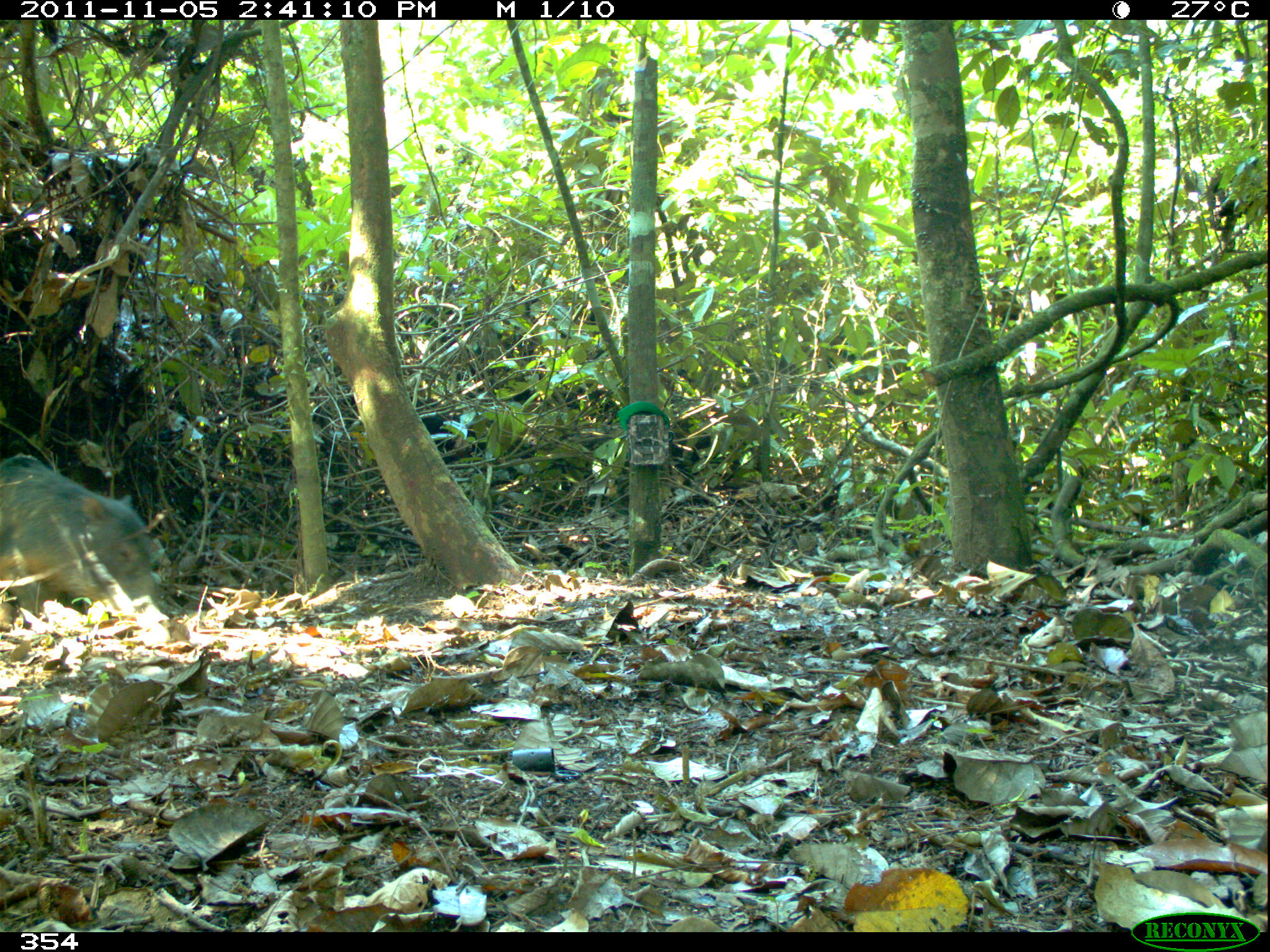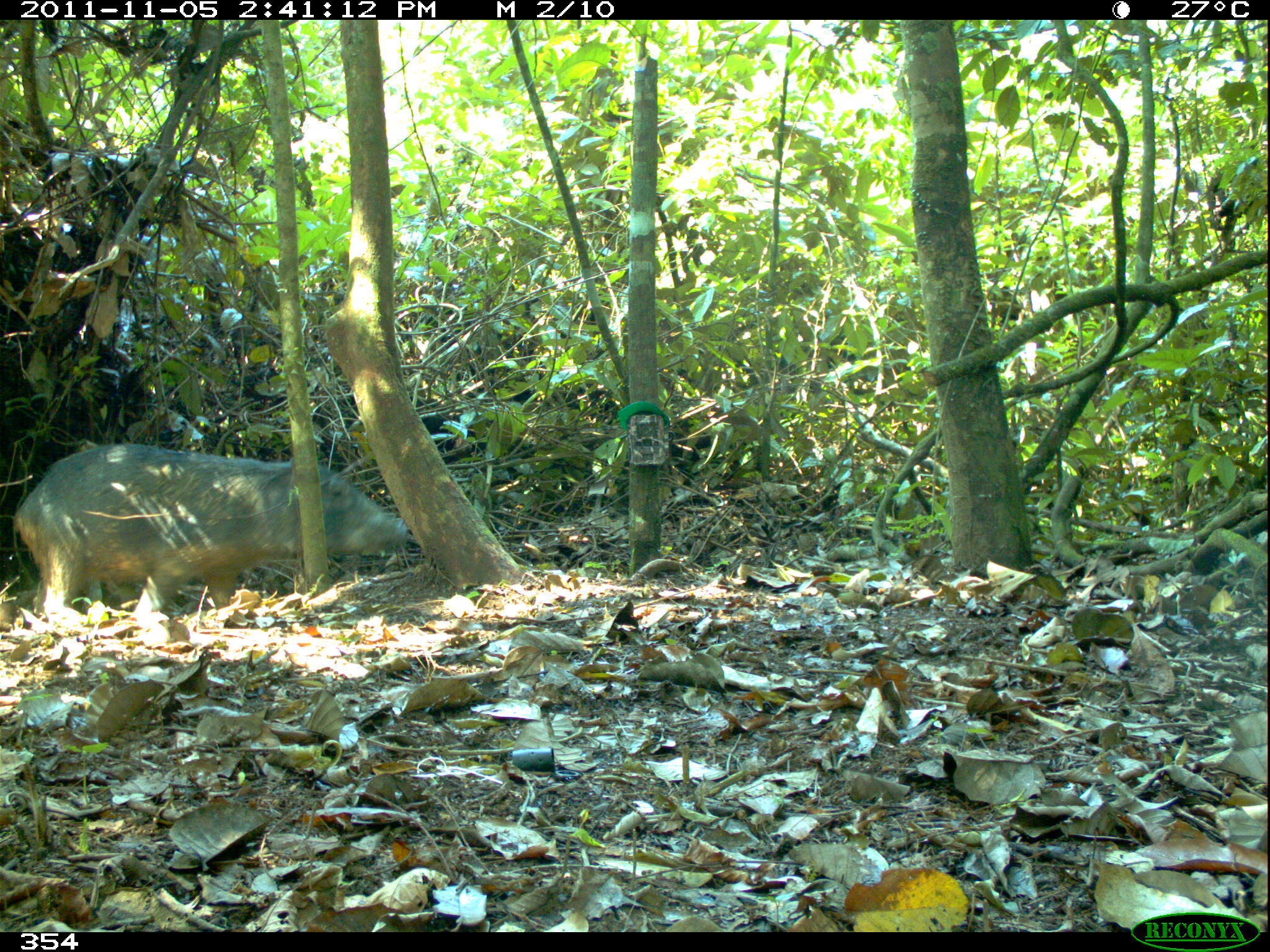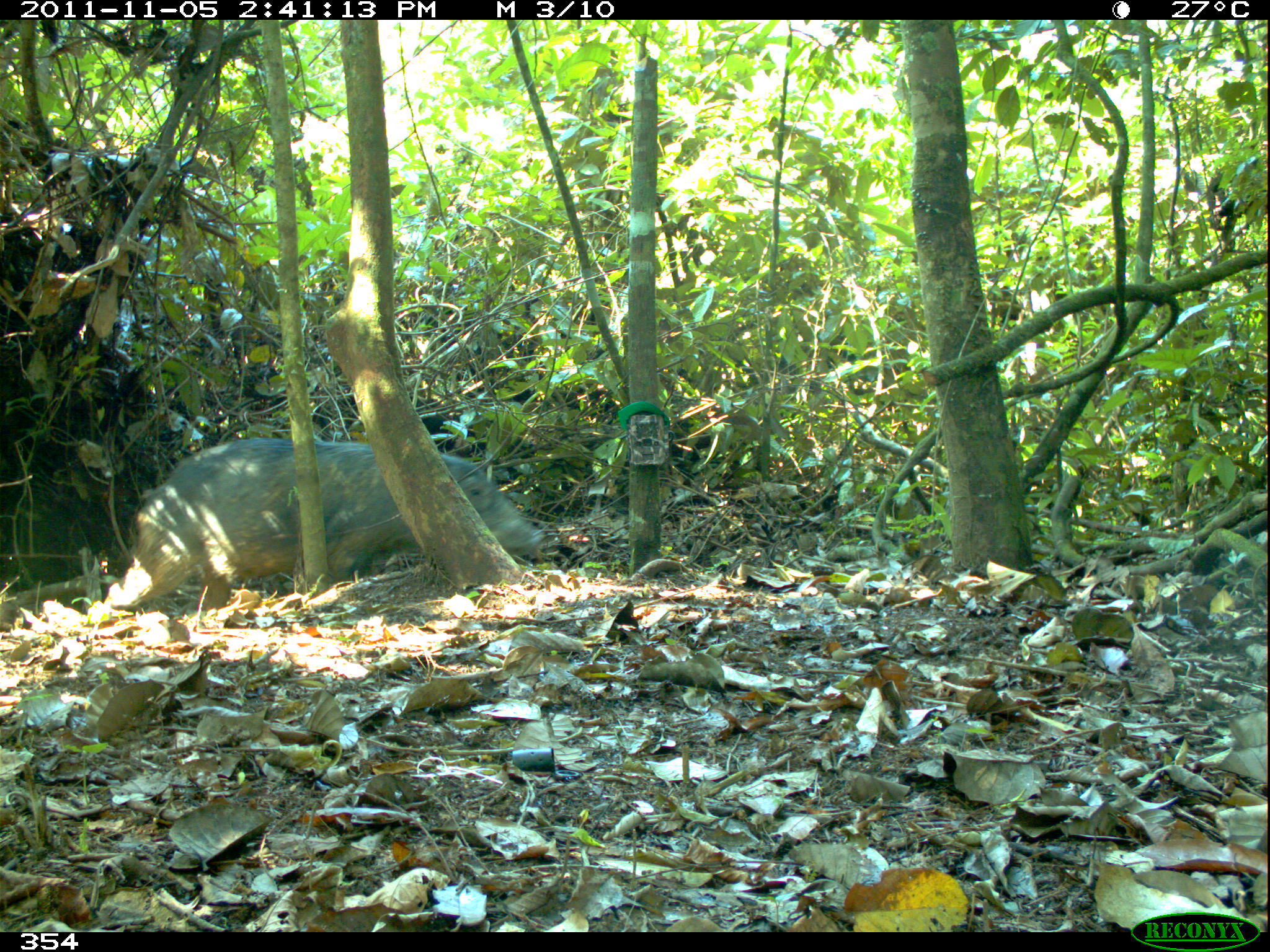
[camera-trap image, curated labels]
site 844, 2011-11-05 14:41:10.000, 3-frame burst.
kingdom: Animalia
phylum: Chordata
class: Mammalia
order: Artiodactyla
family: Tayassuidae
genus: Tayassu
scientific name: Tayassu pecari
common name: white-lipped peccary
Tayassu pecari (white-lipped peccary).